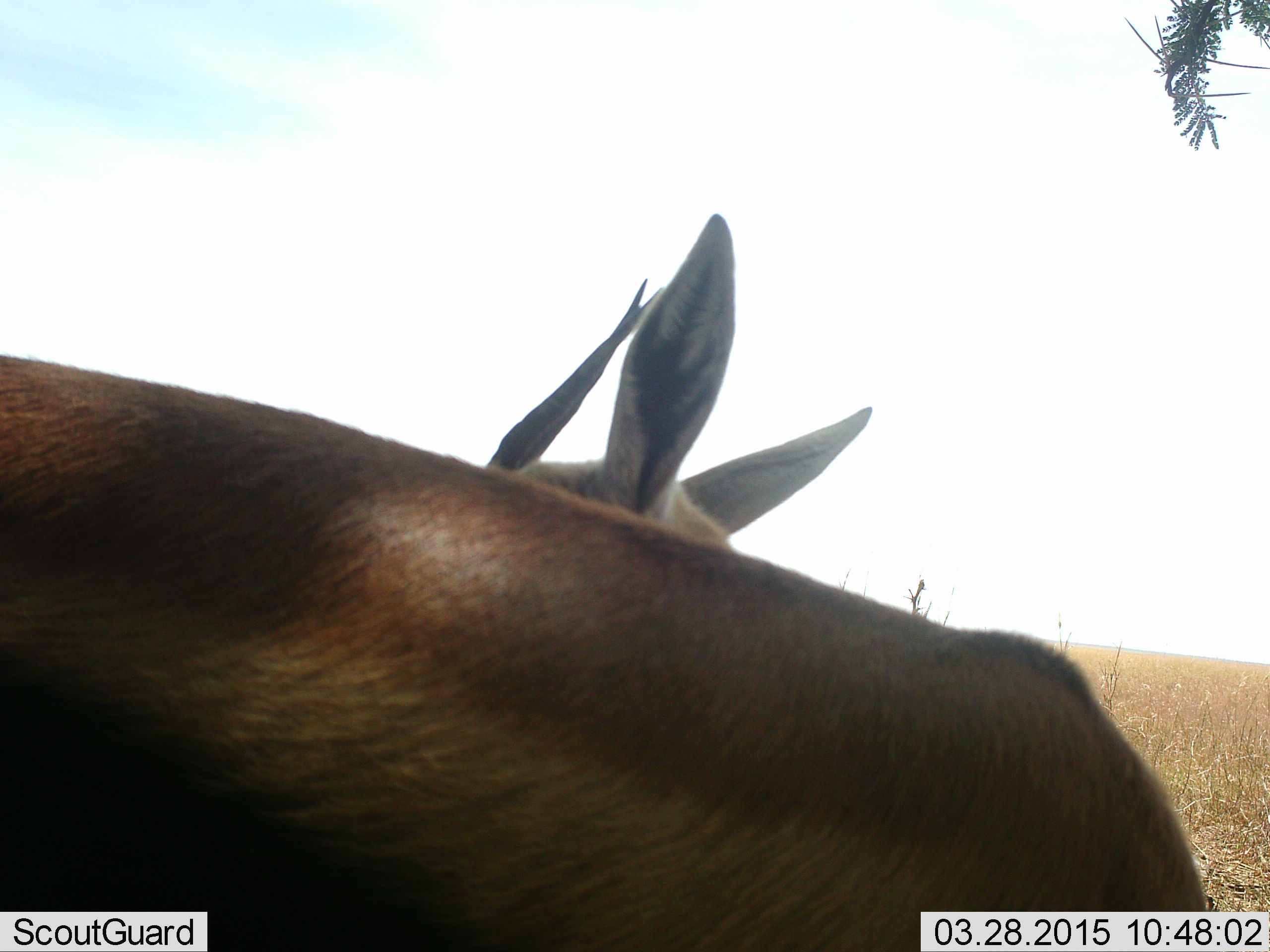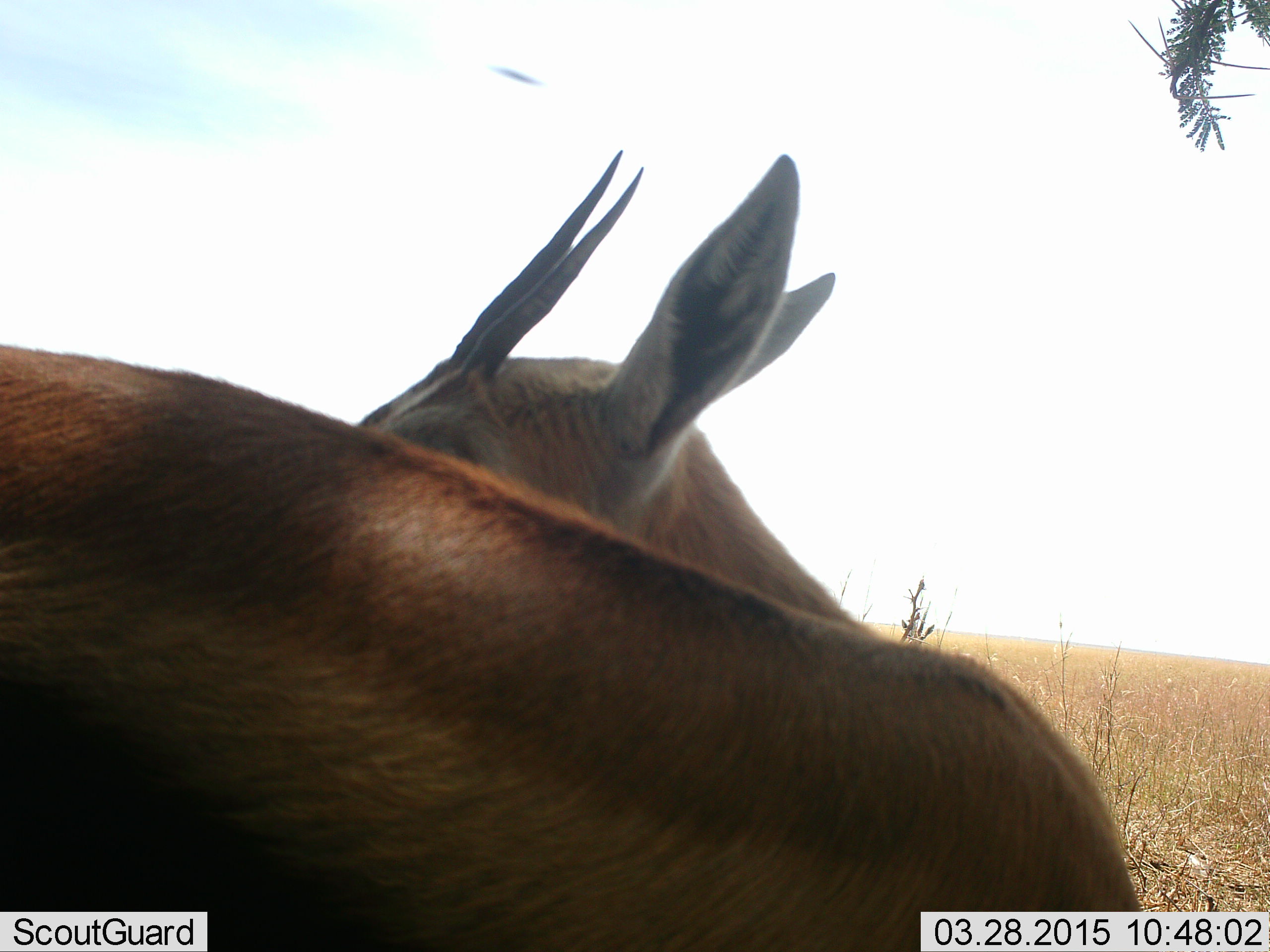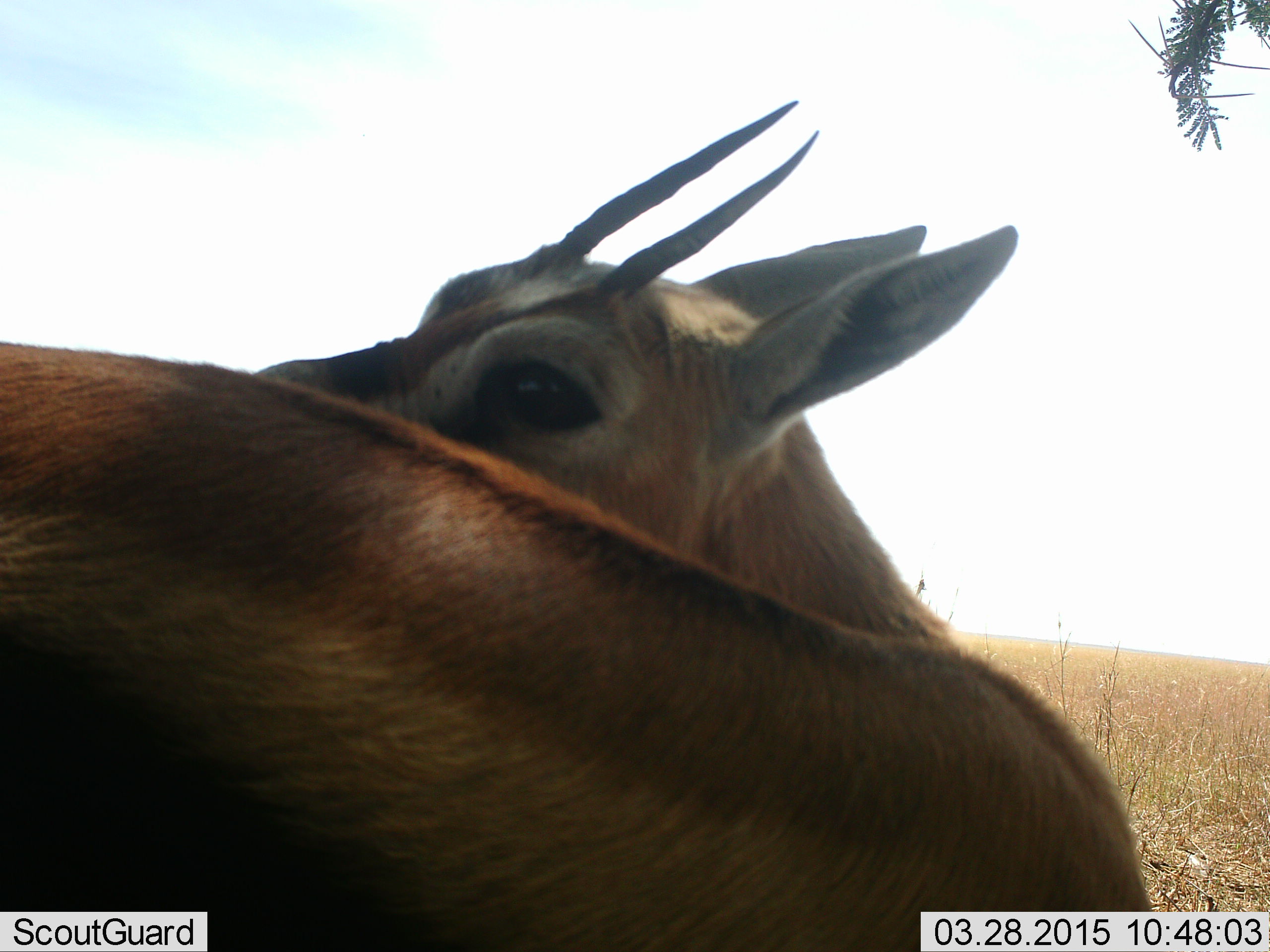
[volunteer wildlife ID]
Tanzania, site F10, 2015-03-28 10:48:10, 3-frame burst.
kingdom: Animalia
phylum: Chordata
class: Mammalia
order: Artiodactyla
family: Bovidae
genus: Eudorcas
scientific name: Eudorcas thomsonii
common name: thomson's gazelle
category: gazellethomsons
Gazellethomsons (thomson's gazelle) (Eudorcas thomsonii), count 1. Behavior (volunteer vote fractions): standing 83%, resting 0%, moving 8%, interacting 8%. Young present (vote fraction): 0%. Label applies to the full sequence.